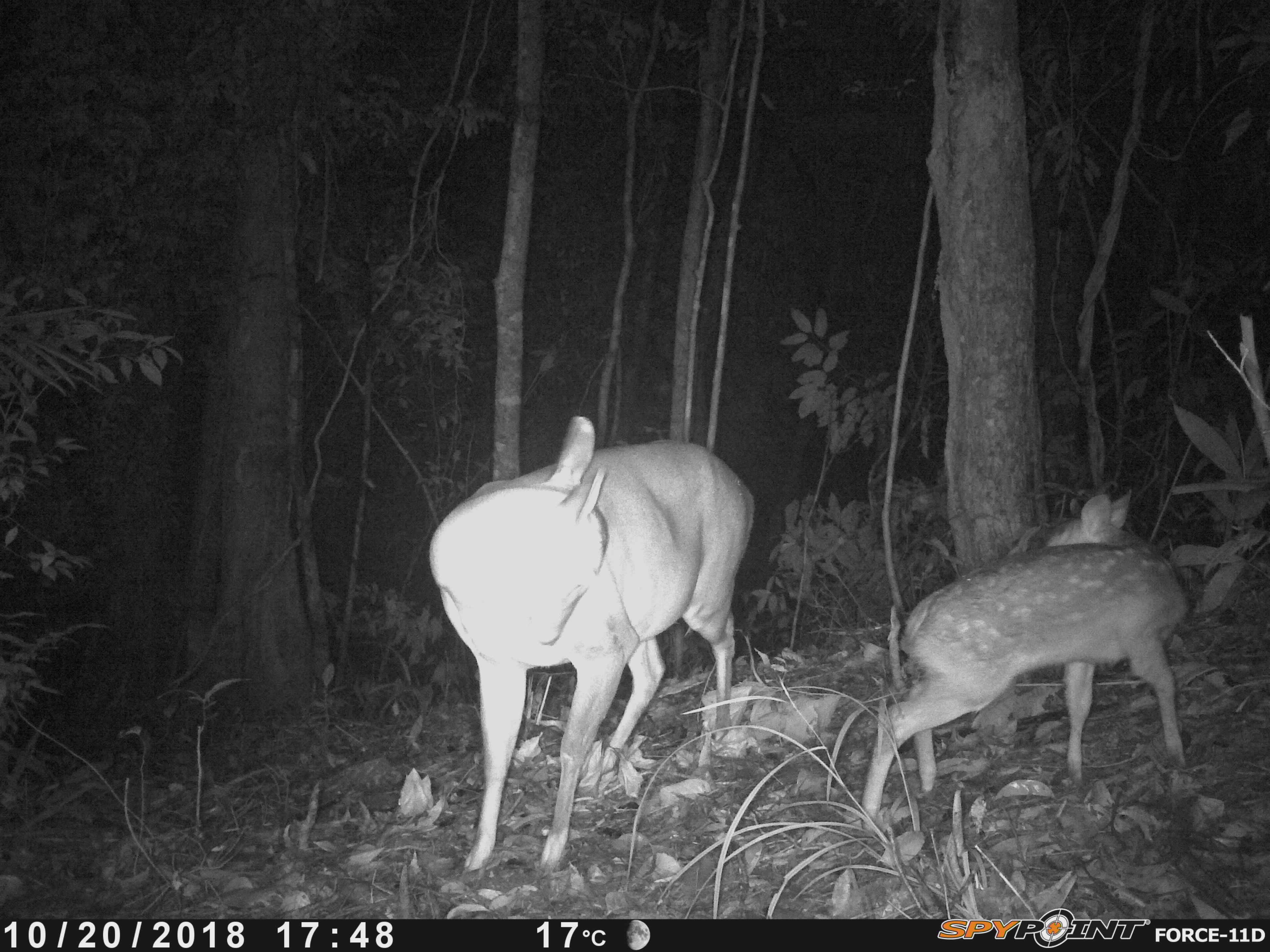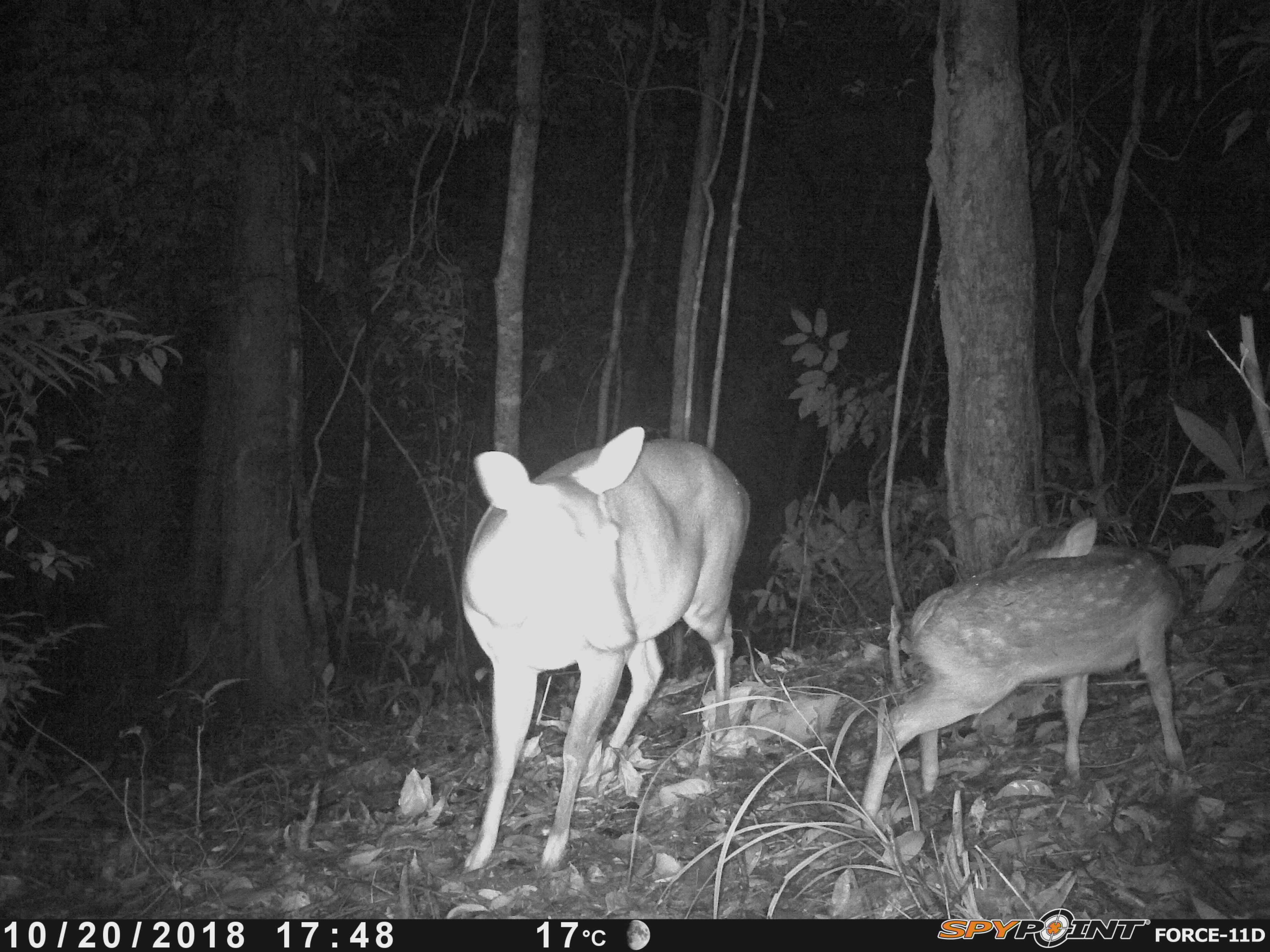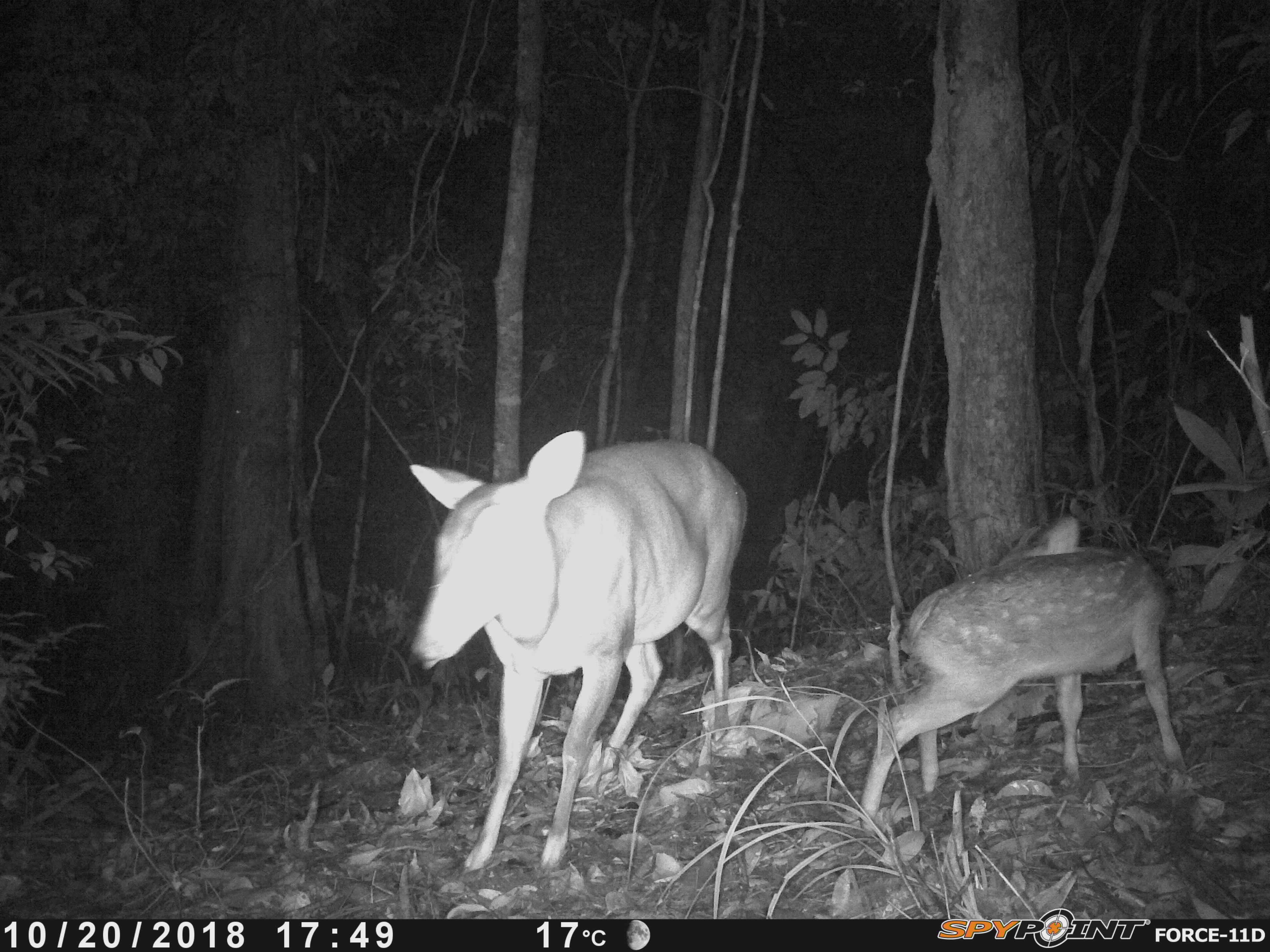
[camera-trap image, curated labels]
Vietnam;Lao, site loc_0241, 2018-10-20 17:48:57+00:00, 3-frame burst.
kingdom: Animalia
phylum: Chordata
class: Mammalia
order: Artiodactyla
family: Cervidae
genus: Muntiacus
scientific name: Muntiacus vuquangensis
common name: large-antlered muntjac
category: large antlered muntjac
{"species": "large antlered muntjac (large-antlered muntjac) (Muntiacus vuquangensis)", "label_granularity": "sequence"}